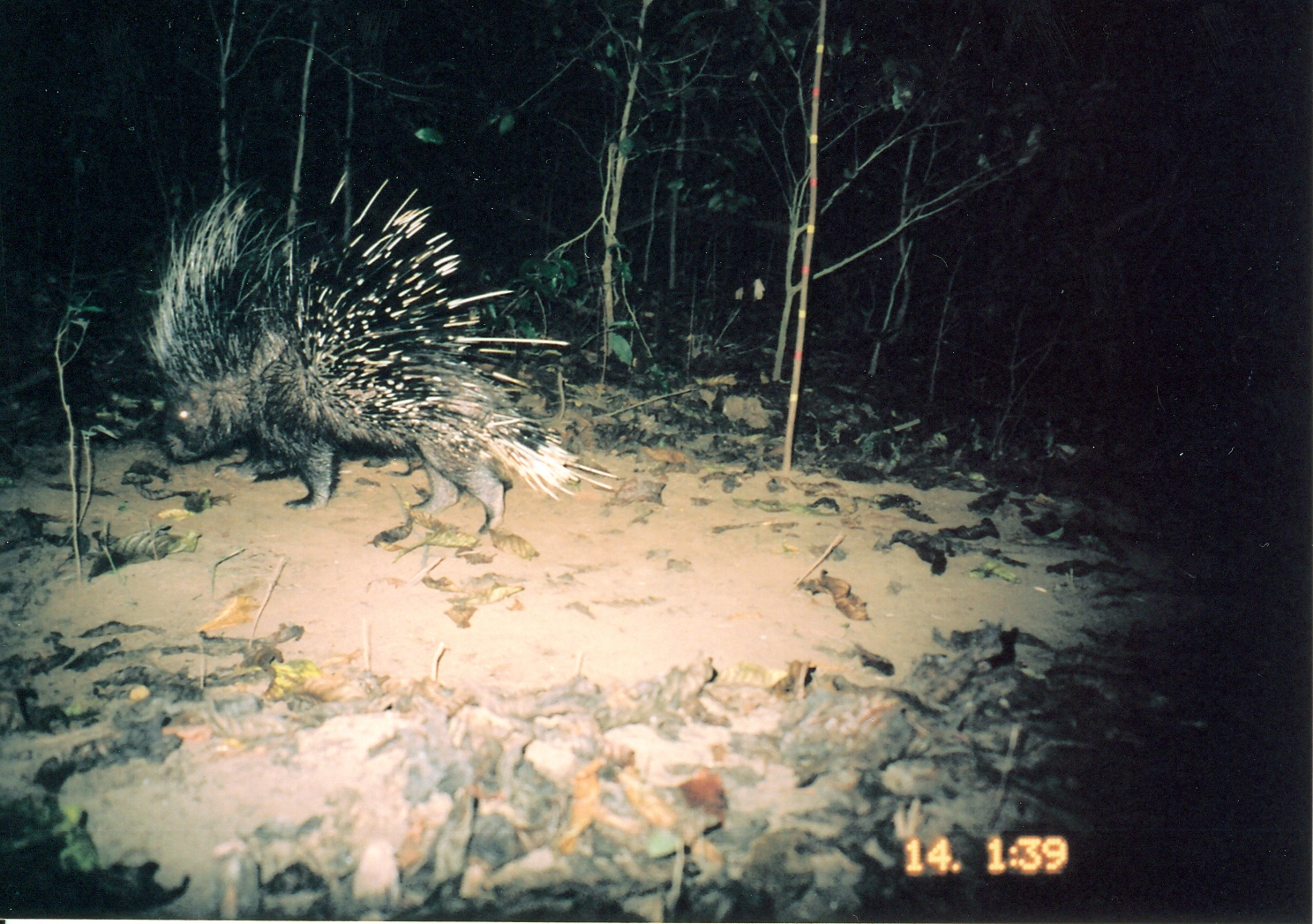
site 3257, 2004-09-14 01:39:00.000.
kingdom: Animalia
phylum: Chordata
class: Mammalia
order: Rodentia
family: Hystricidae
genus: Hystrix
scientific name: Hystrix africaeaustralis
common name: cape porcupine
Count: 1.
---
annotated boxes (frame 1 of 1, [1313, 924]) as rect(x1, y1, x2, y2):
hystrix africaeaustralis: rect(138, 179, 616, 536)